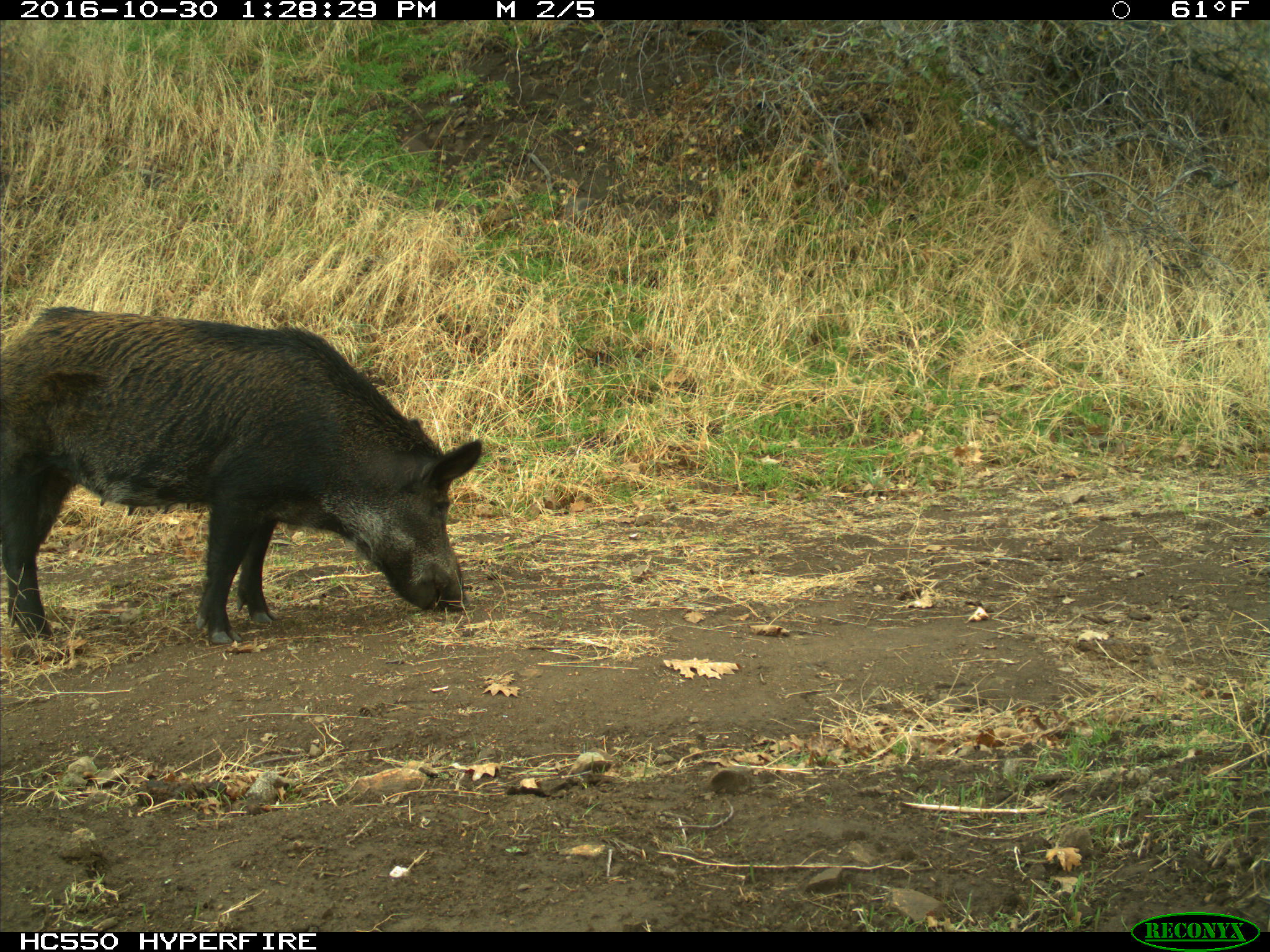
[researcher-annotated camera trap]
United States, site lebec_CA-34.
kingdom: Animalia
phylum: Chordata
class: Mammalia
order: Artiodactyla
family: Suidae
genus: Sus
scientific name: Sus scrofa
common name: wild boar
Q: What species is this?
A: Sus scrofa (wild boar).